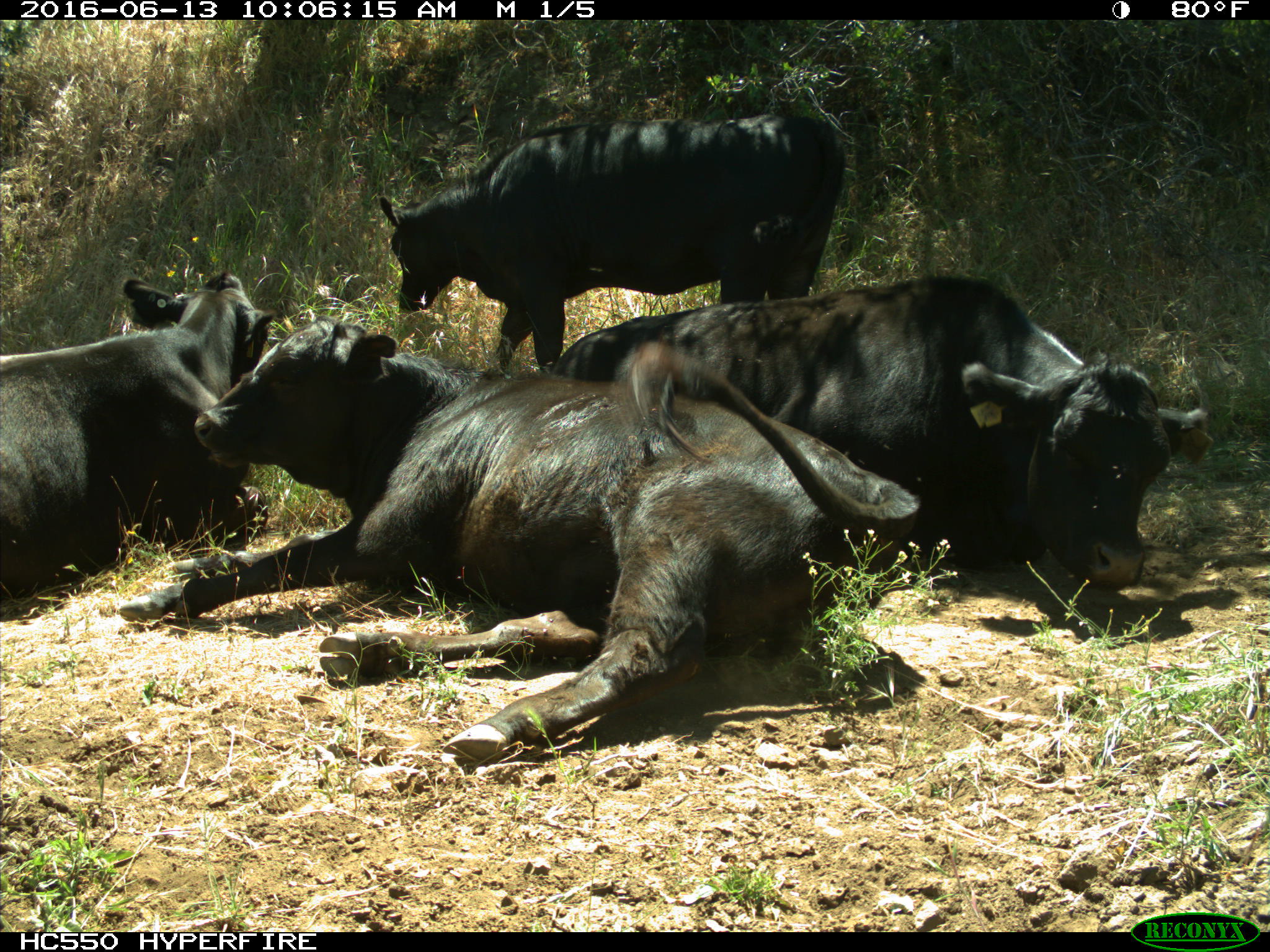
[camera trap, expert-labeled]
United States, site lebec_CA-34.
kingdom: Animalia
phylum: Chordata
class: Mammalia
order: Artiodactyla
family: Bovidae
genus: Bos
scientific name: Bos taurus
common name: domestic cow